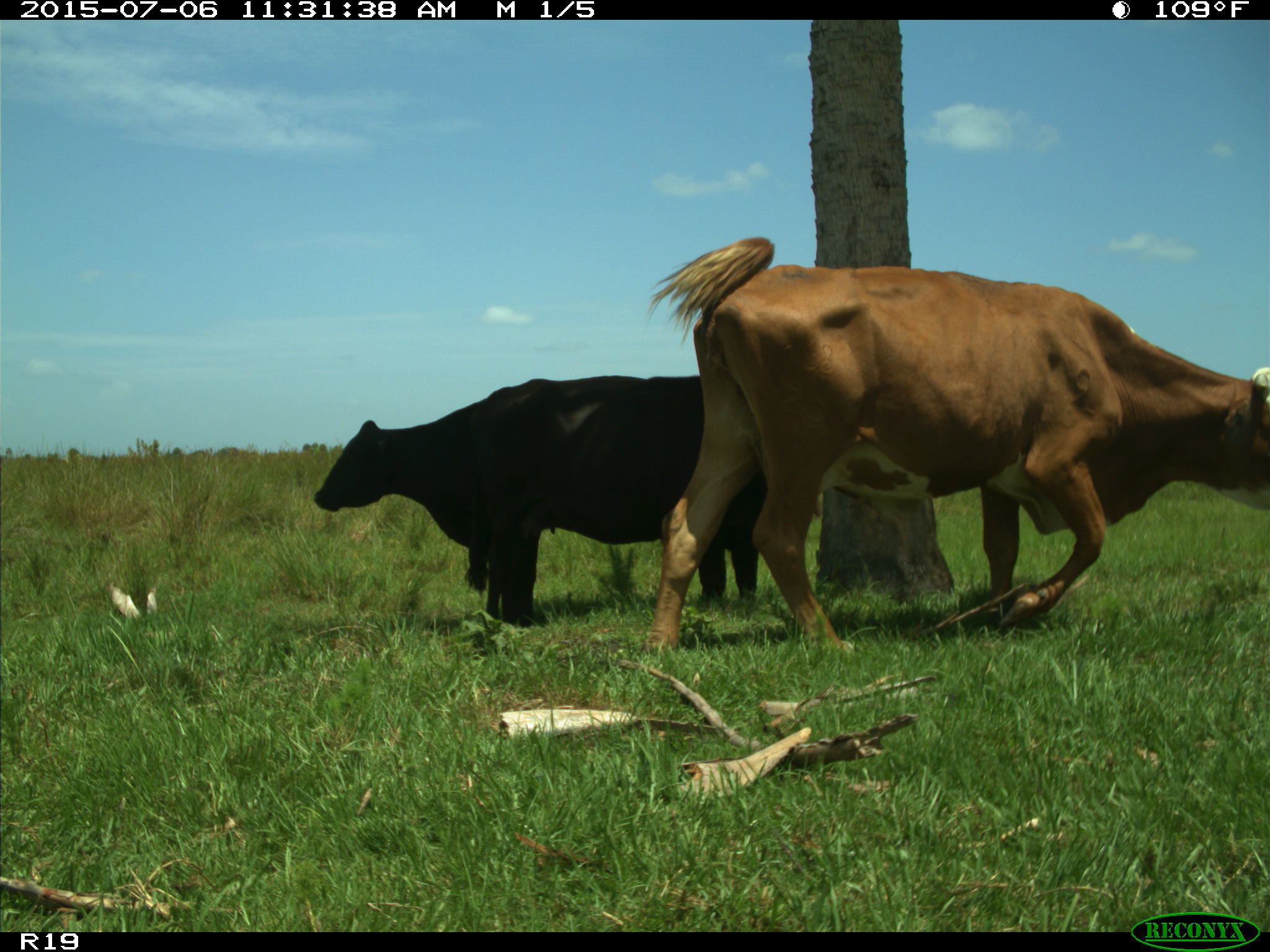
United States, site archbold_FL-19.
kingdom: Animalia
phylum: Chordata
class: Mammalia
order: Artiodactyla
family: Bovidae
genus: Bos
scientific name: Bos taurus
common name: domestic cow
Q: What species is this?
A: Bos taurus (domestic cow).